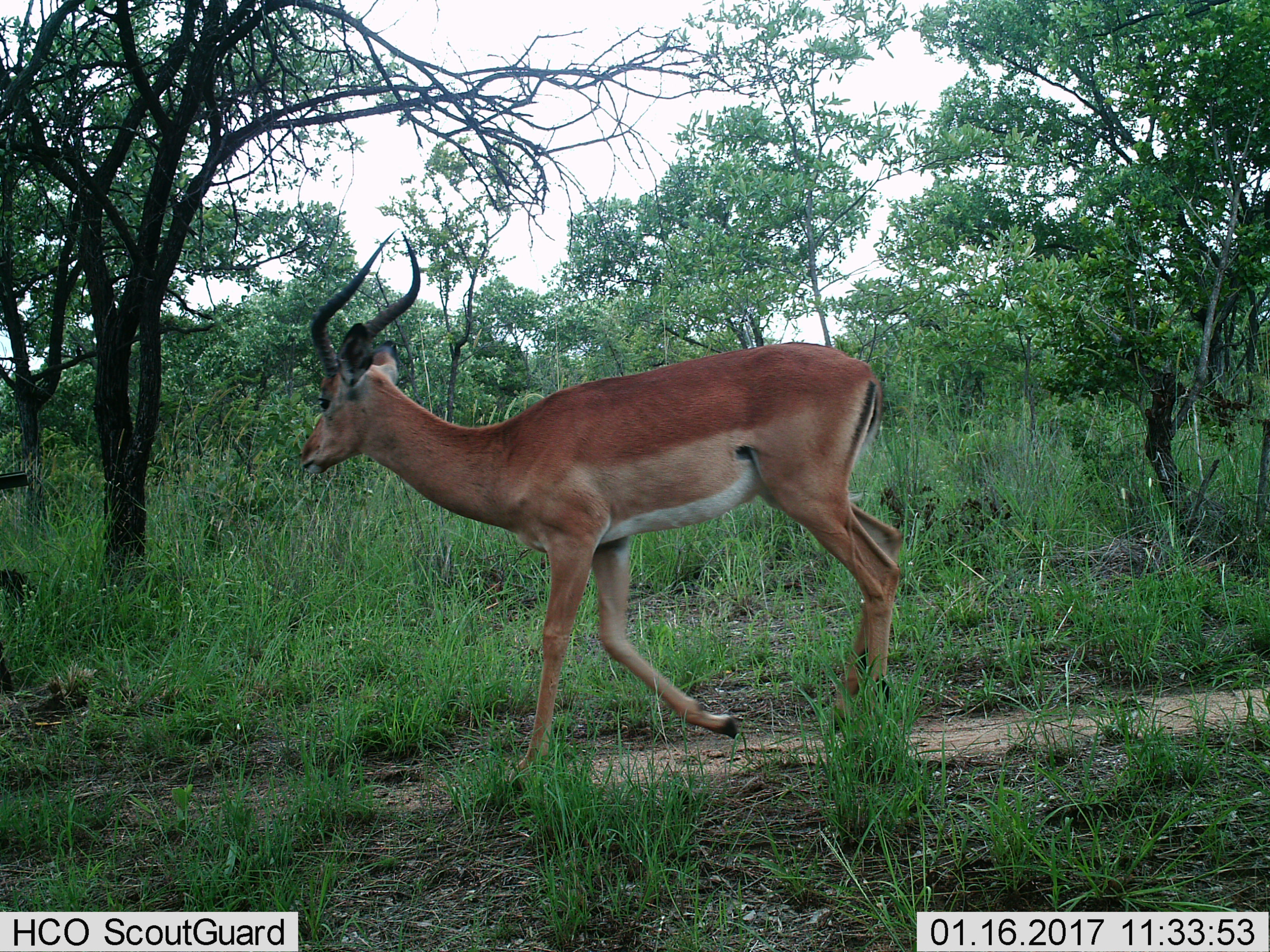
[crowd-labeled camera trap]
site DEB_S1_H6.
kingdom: Animalia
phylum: Chordata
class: Mammalia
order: Artiodactyla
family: Bovidae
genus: Aepyceros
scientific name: Aepyceros melampus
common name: impala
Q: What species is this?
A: Impala (Aepyceros melampus).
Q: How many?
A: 1.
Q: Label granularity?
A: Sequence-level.